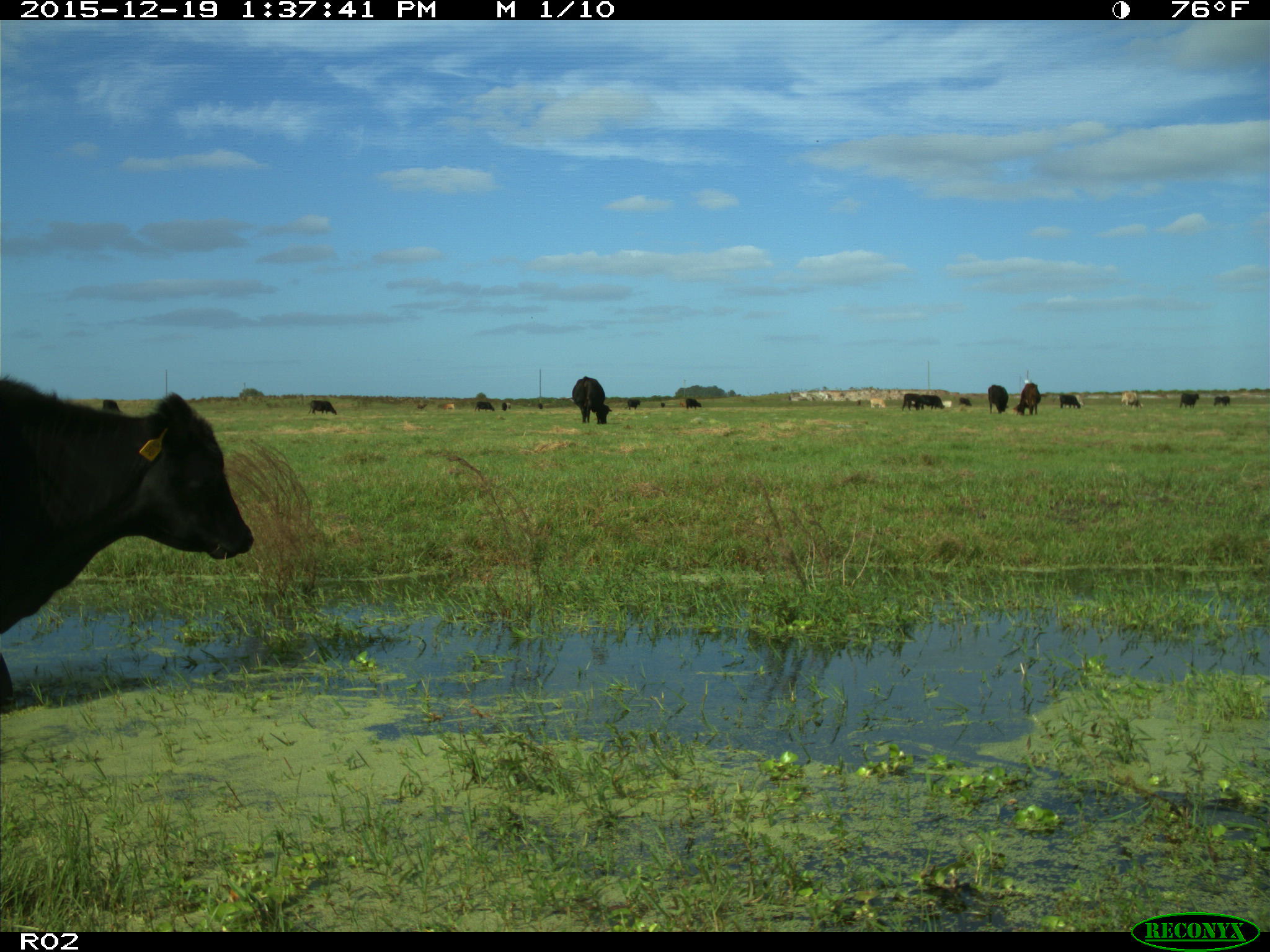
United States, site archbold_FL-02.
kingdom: Animalia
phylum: Chordata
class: Mammalia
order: Artiodactyla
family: Bovidae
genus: Bos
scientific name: Bos taurus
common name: domestic cow